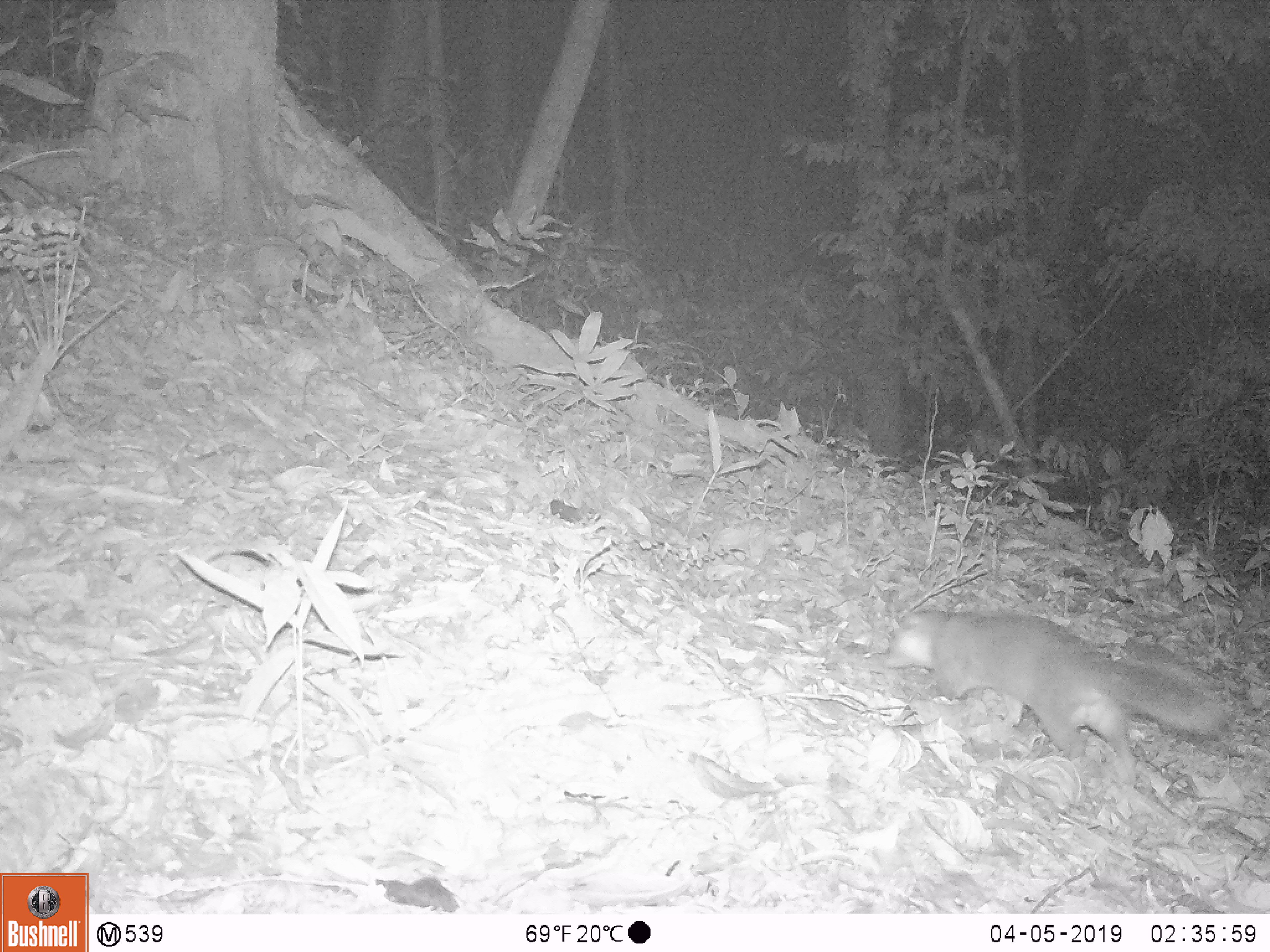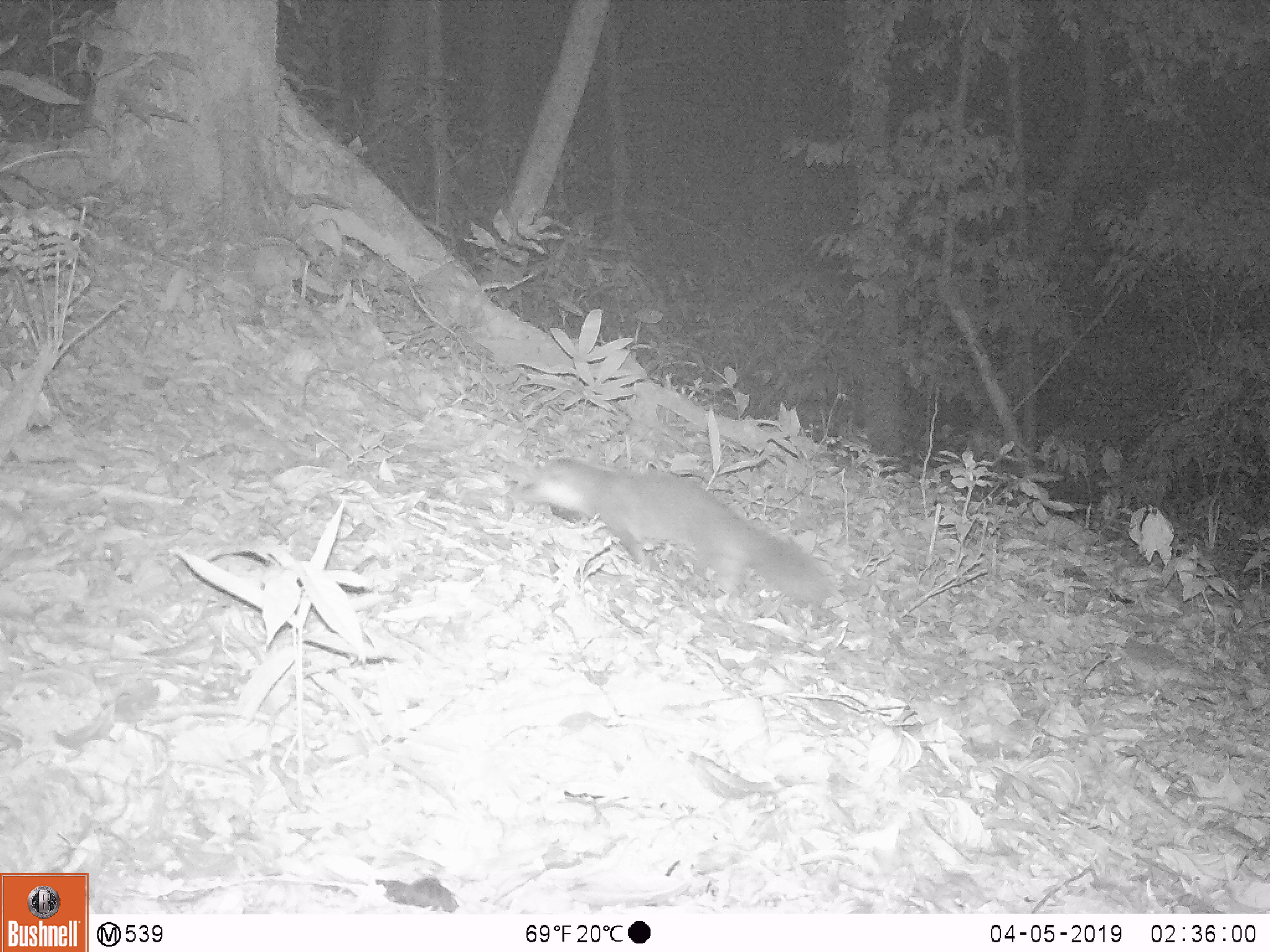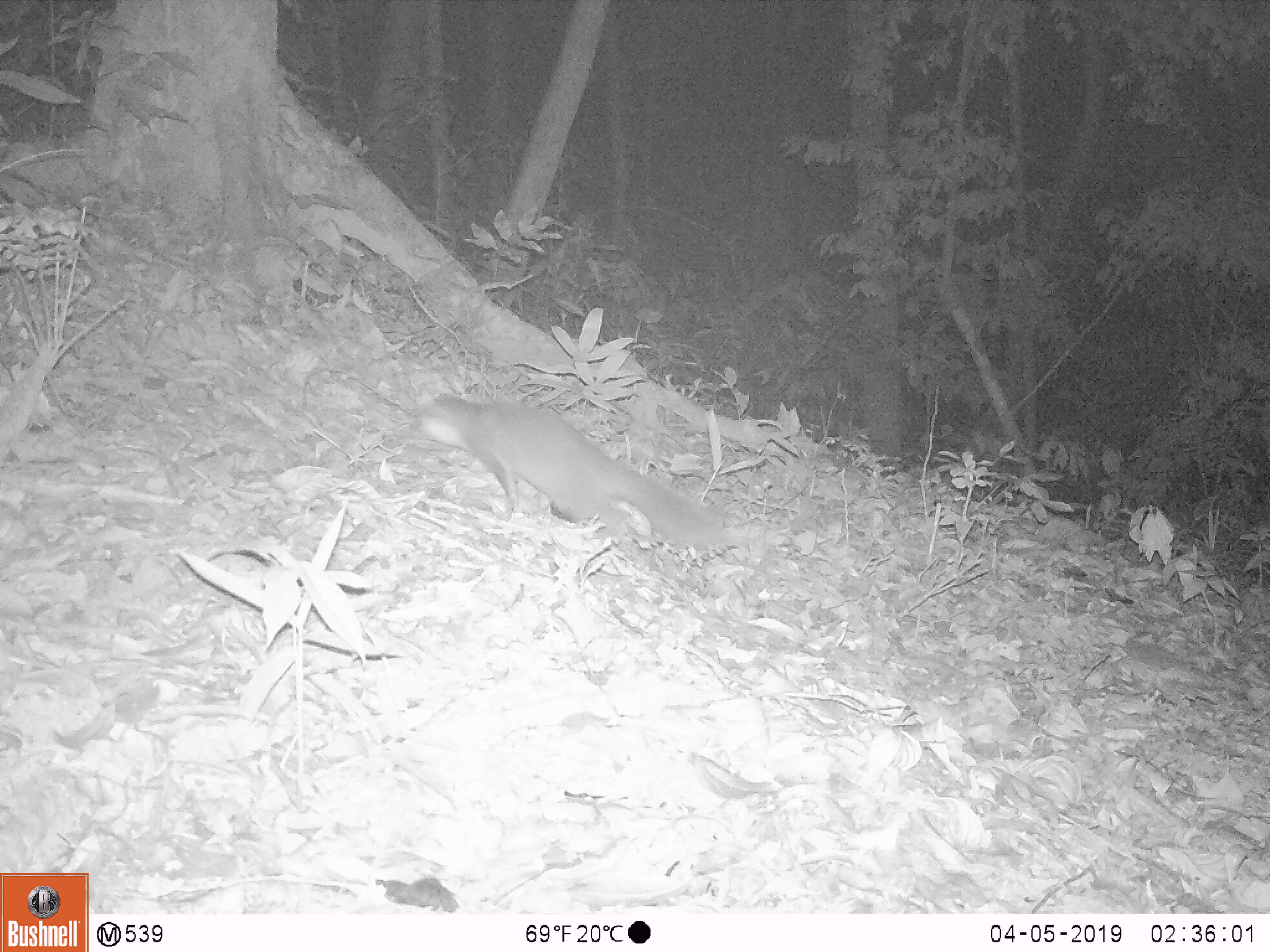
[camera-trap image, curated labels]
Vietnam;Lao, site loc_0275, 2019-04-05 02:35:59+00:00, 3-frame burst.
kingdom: Animalia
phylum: Chordata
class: Mammalia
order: Carnivora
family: Mustelidae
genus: Melogale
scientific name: Melogale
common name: ferret badger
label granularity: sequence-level